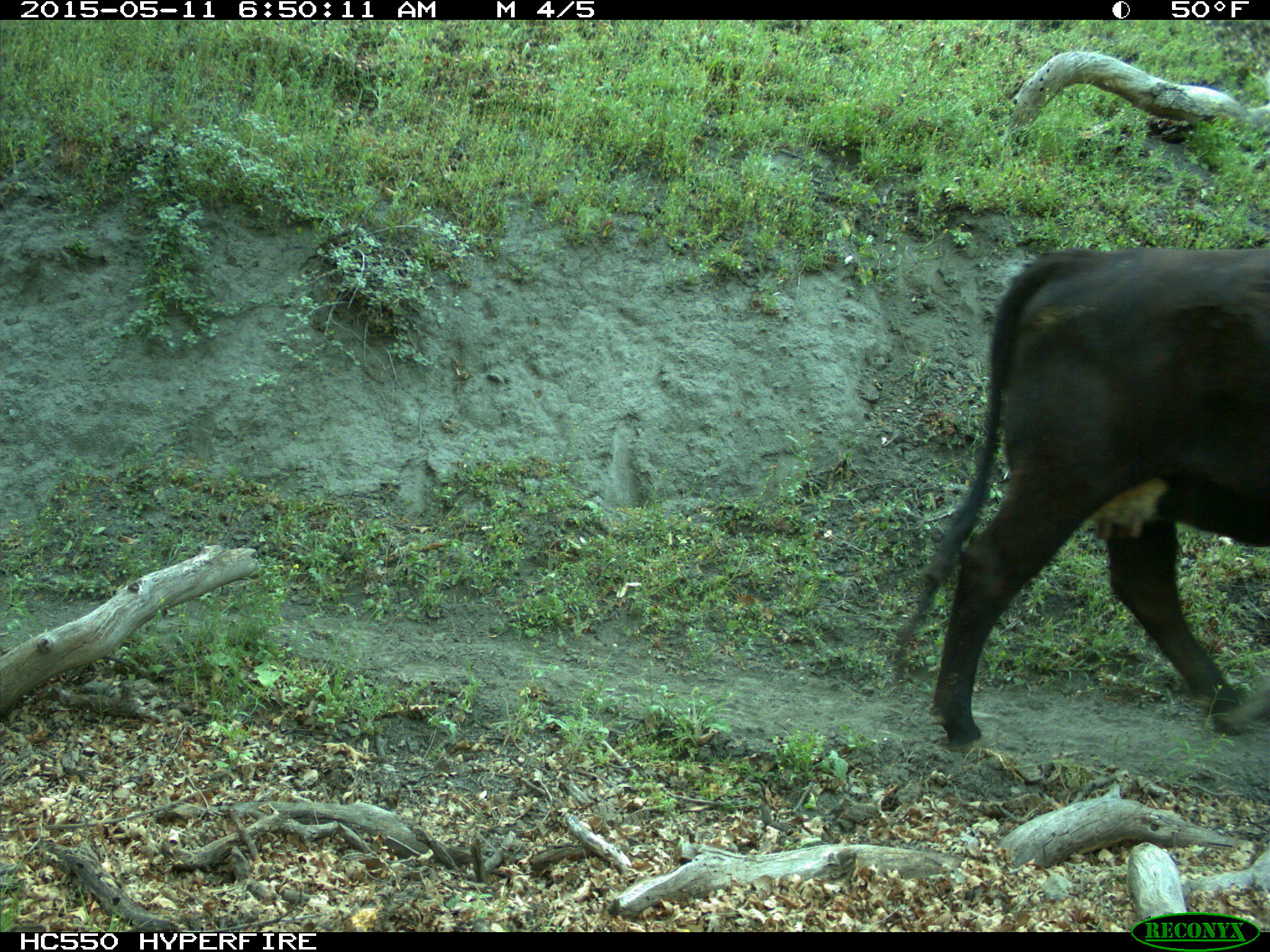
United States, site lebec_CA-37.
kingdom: Animalia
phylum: Chordata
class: Mammalia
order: Artiodactyla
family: Bovidae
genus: Bos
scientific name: Bos taurus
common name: domestic cow